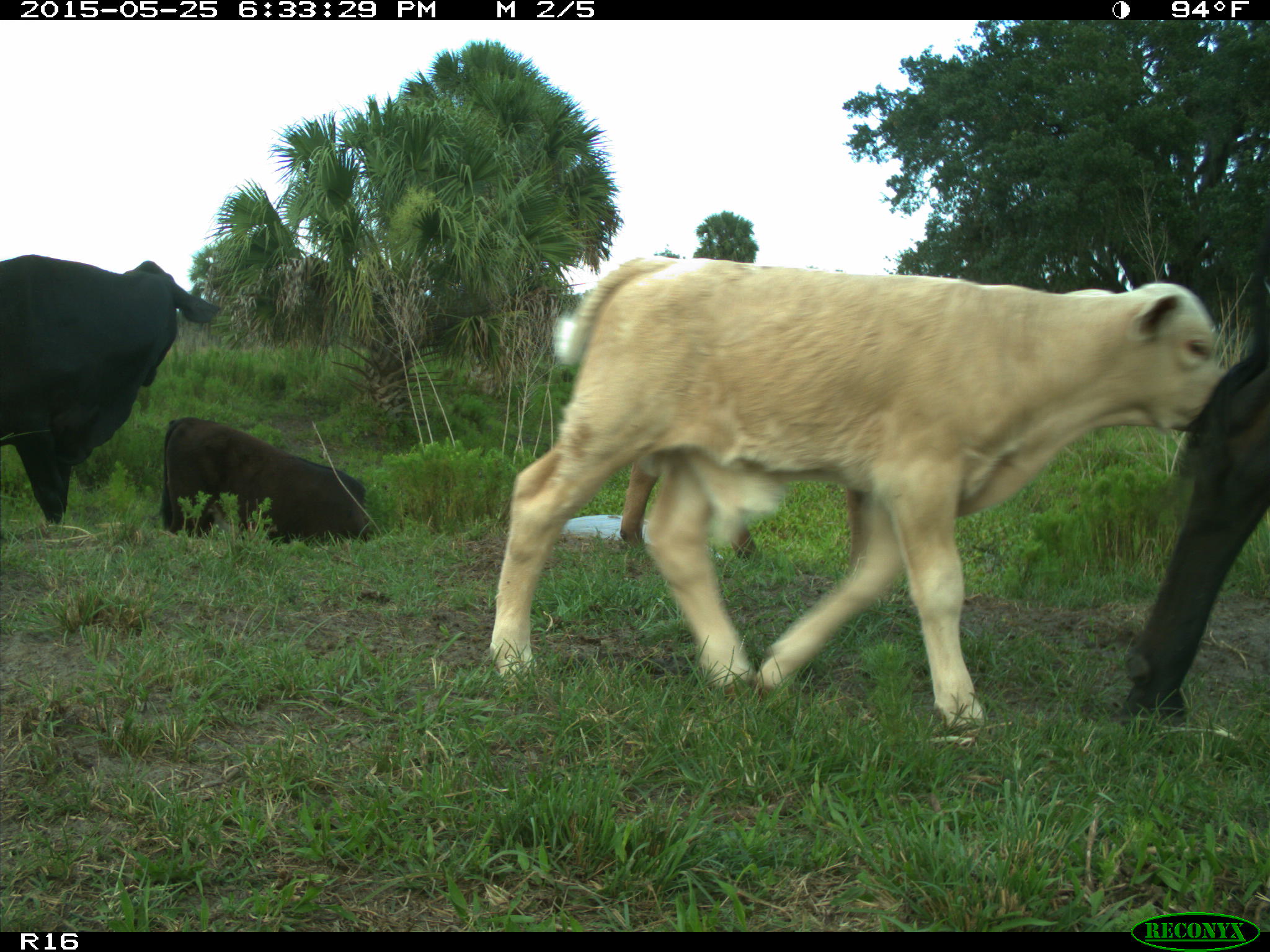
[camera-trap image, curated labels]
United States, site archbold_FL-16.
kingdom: Animalia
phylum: Chordata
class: Mammalia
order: Artiodactyla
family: Bovidae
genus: Bos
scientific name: Bos taurus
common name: domestic cow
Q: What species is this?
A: Bos taurus (domestic cow).